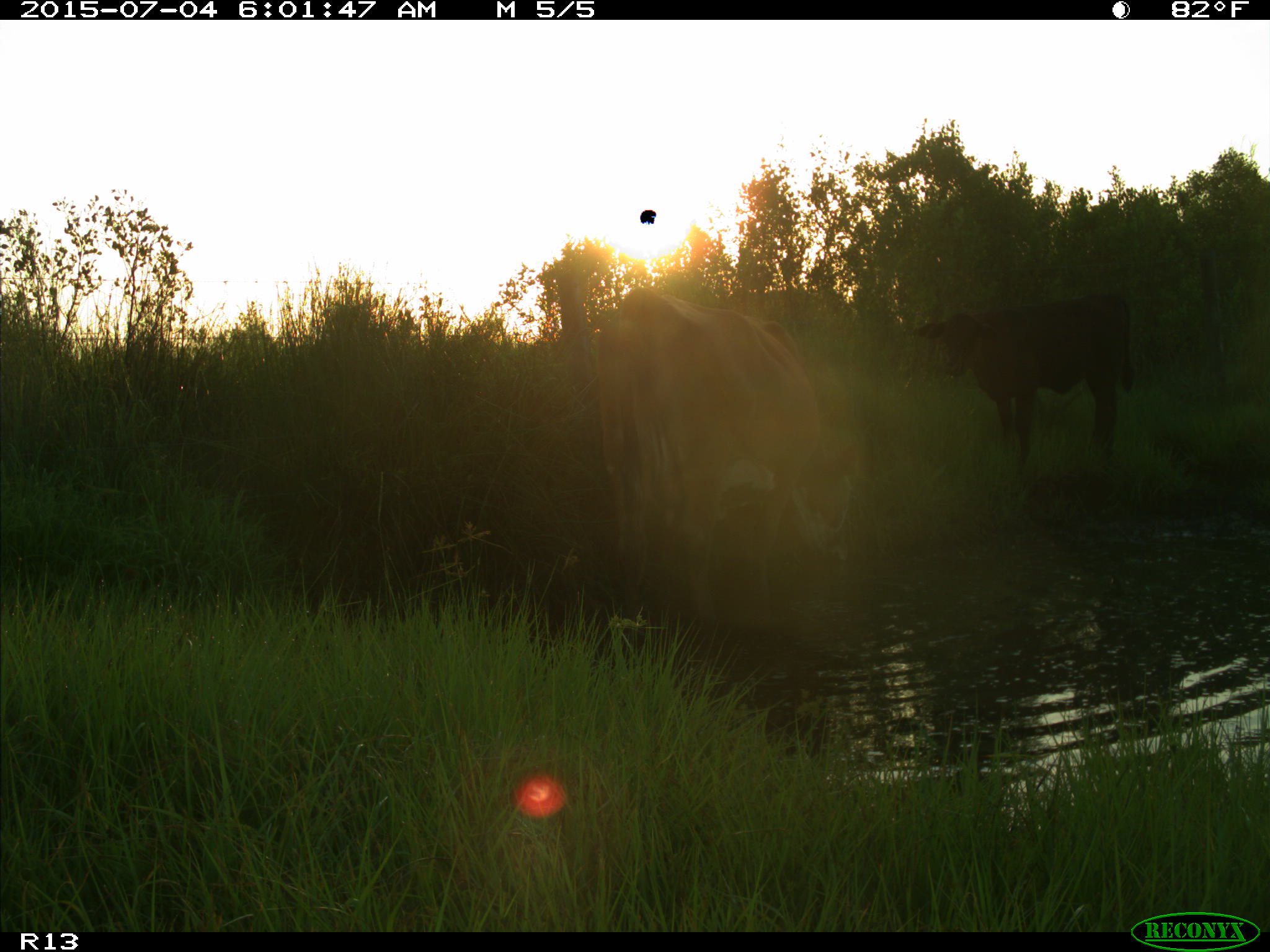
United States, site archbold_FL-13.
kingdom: Animalia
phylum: Chordata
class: Mammalia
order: Artiodactyla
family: Bovidae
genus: Bos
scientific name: Bos taurus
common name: domestic cow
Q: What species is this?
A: Bos taurus (domestic cow).